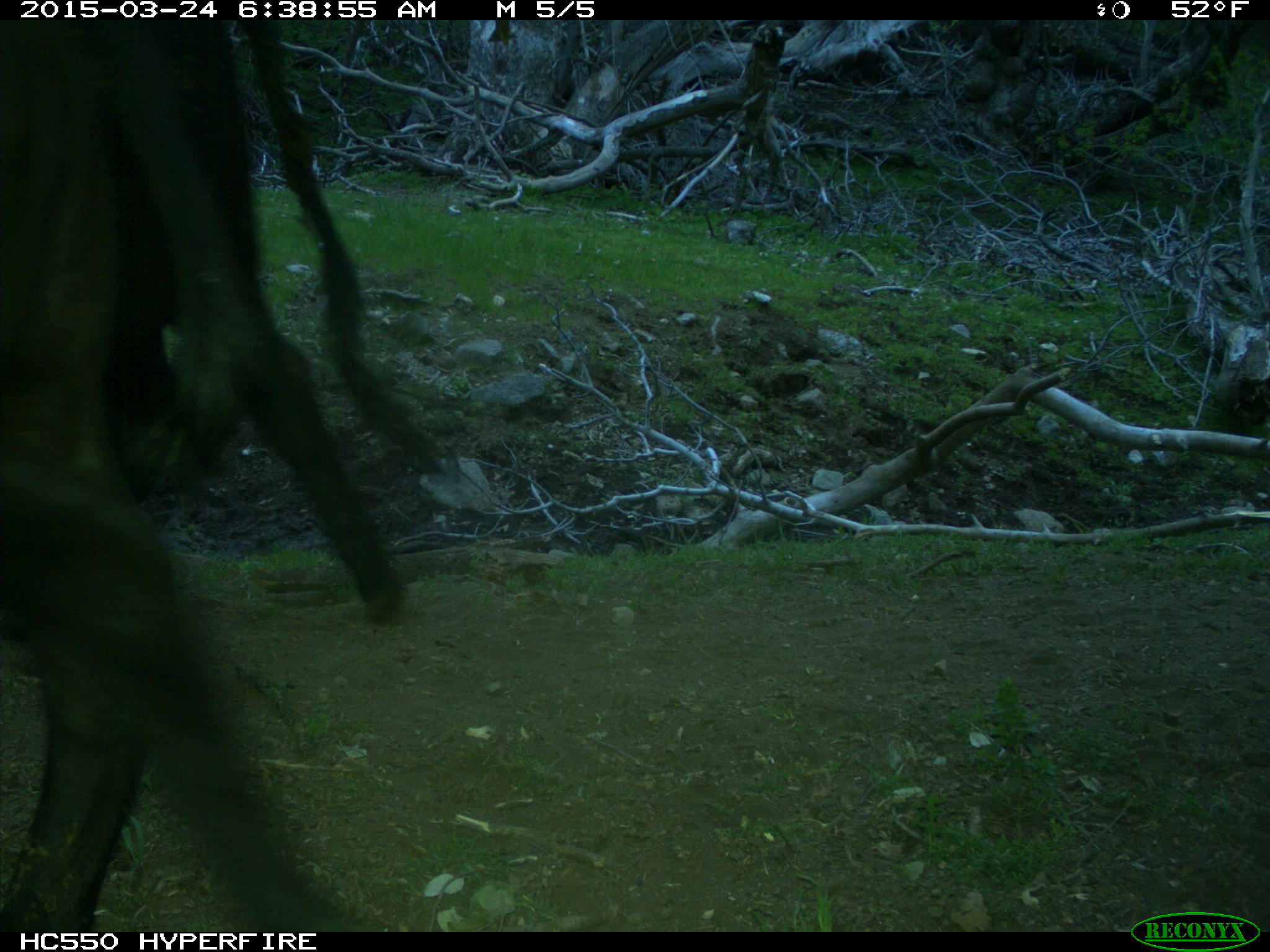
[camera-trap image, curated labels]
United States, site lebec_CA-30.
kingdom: Animalia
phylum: Chordata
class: Mammalia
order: Artiodactyla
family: Bovidae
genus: Bos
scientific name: Bos taurus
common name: domestic cow